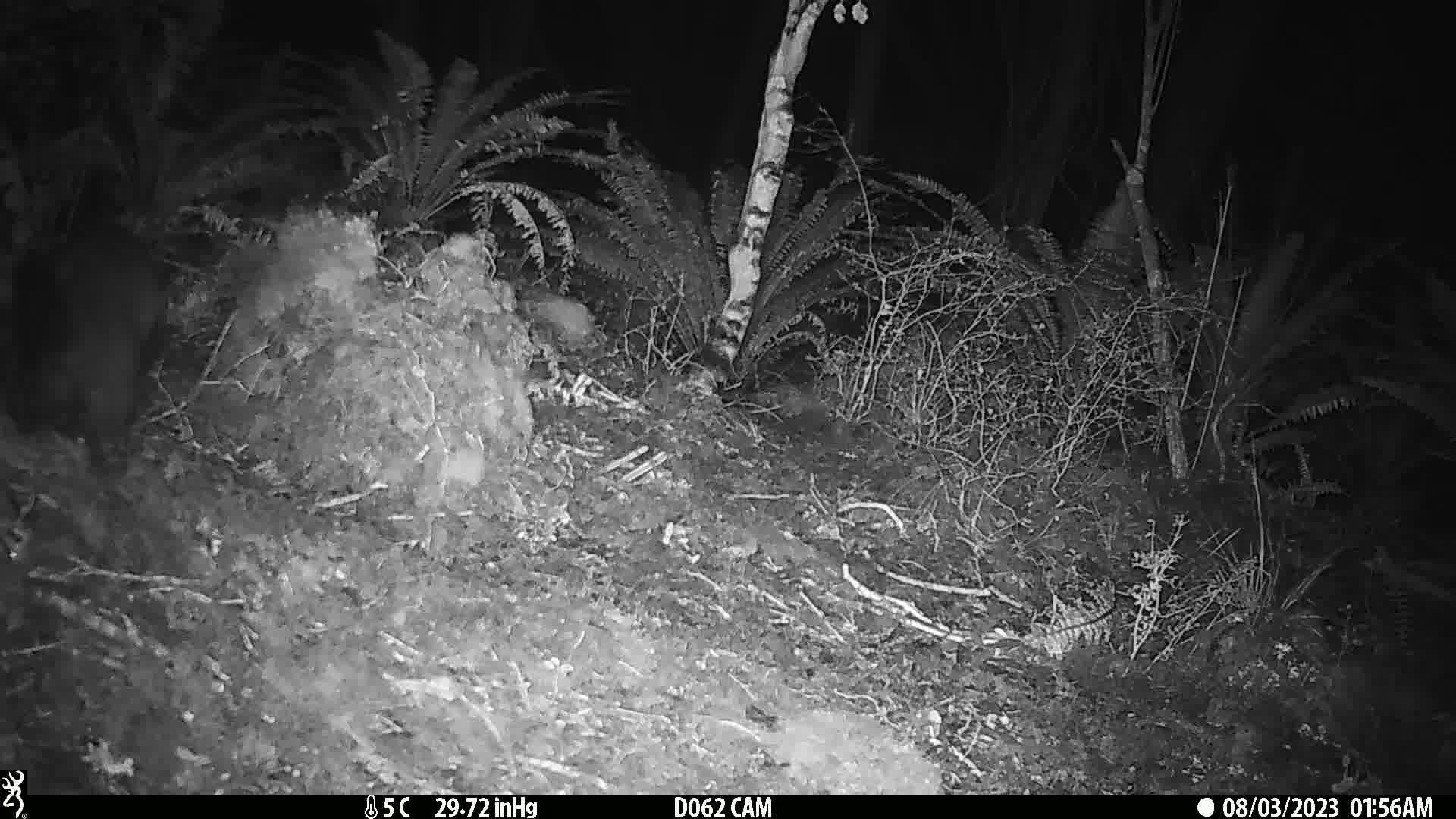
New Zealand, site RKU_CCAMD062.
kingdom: Animalia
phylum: Chordata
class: Mammalia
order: Diprotodontia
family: Phalangeridae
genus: Trichosurus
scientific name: Trichosurus vulpecula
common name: common brushtail possum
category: possum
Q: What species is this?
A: Possum (common brushtail possum) (Trichosurus vulpecula).